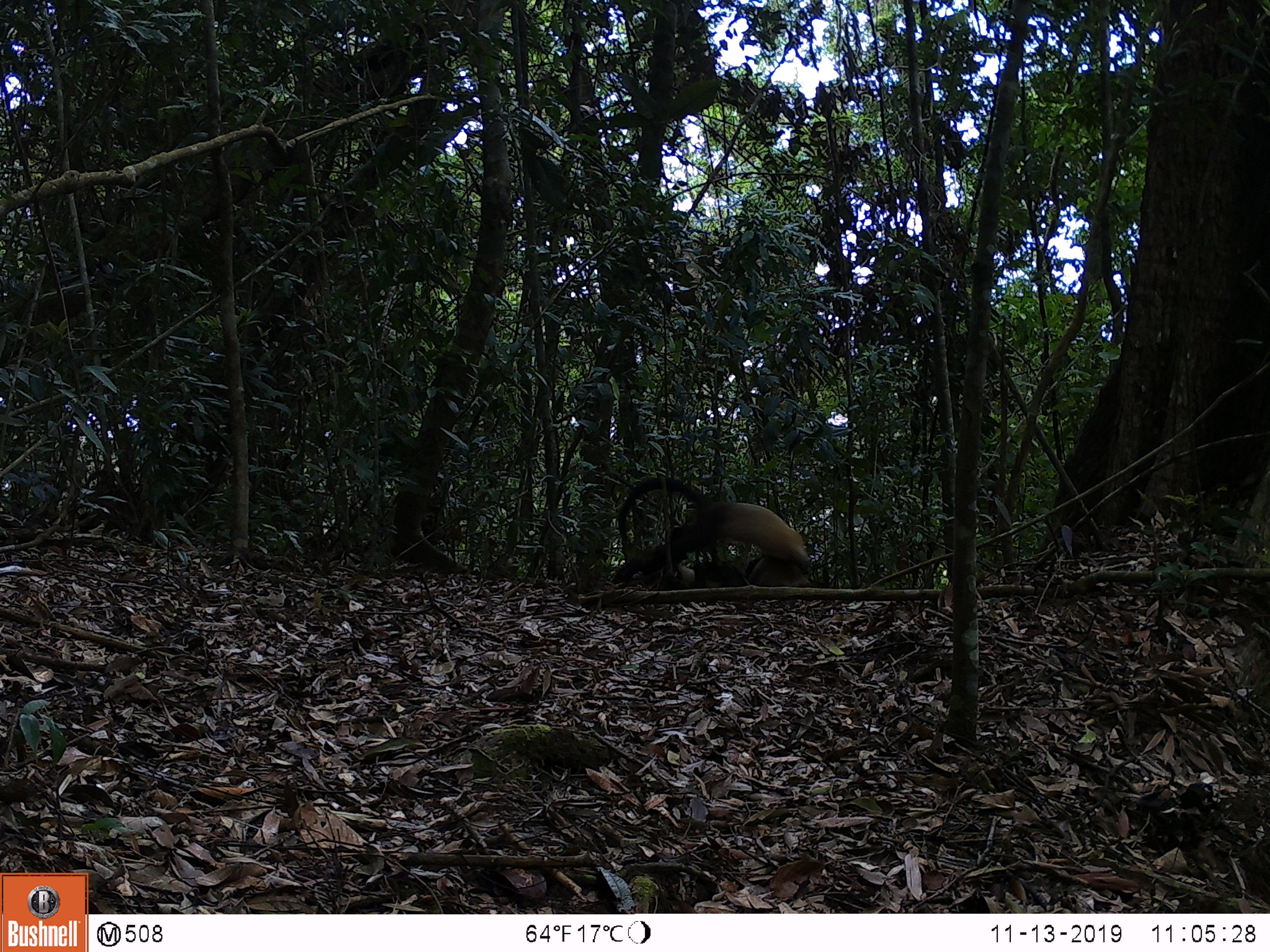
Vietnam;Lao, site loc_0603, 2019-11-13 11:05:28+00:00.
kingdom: Animalia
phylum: Chordata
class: Mammalia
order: Carnivora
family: Mustelidae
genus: Martes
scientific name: Martes flavigula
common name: yellow-throated marten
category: yellow throated marten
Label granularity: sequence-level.